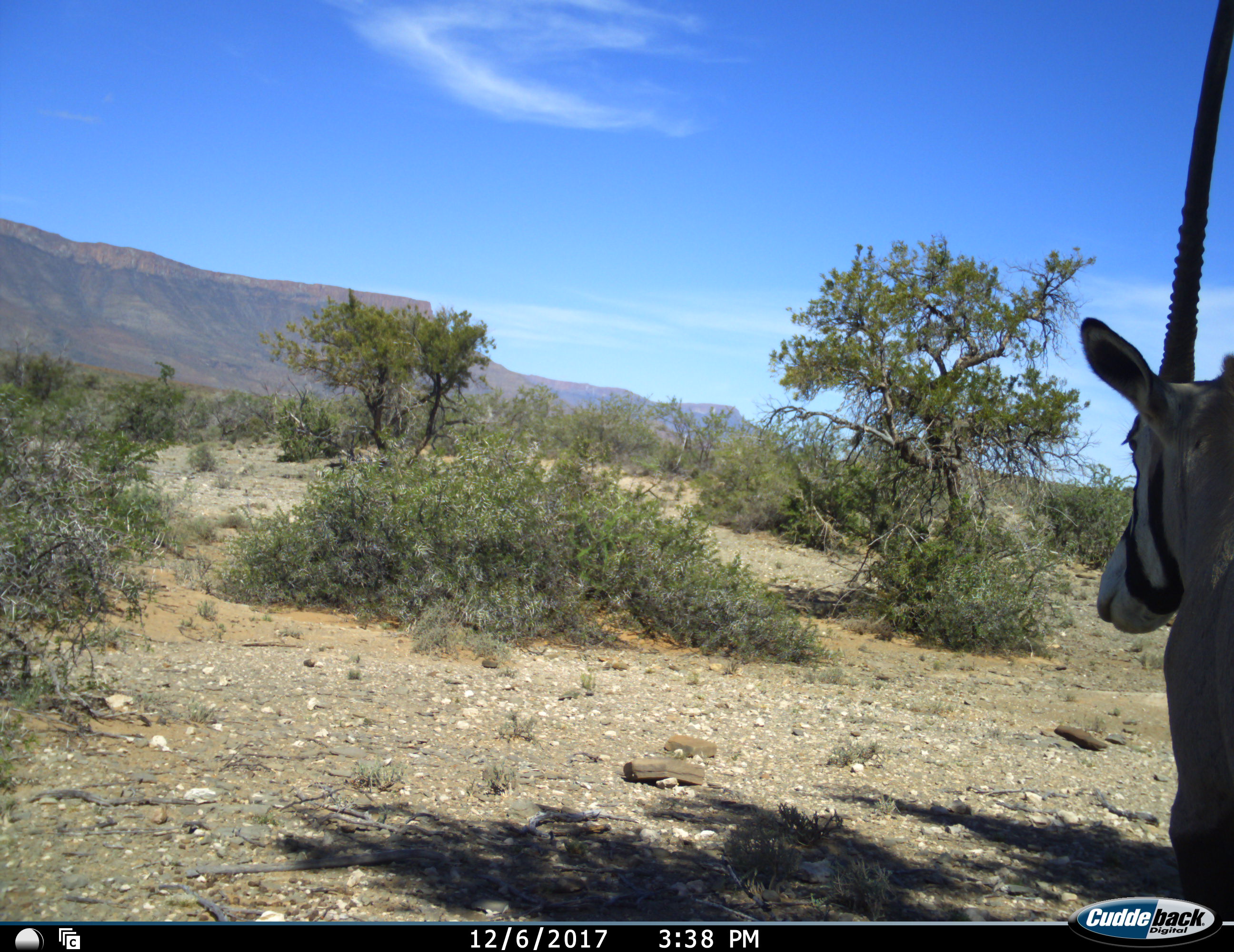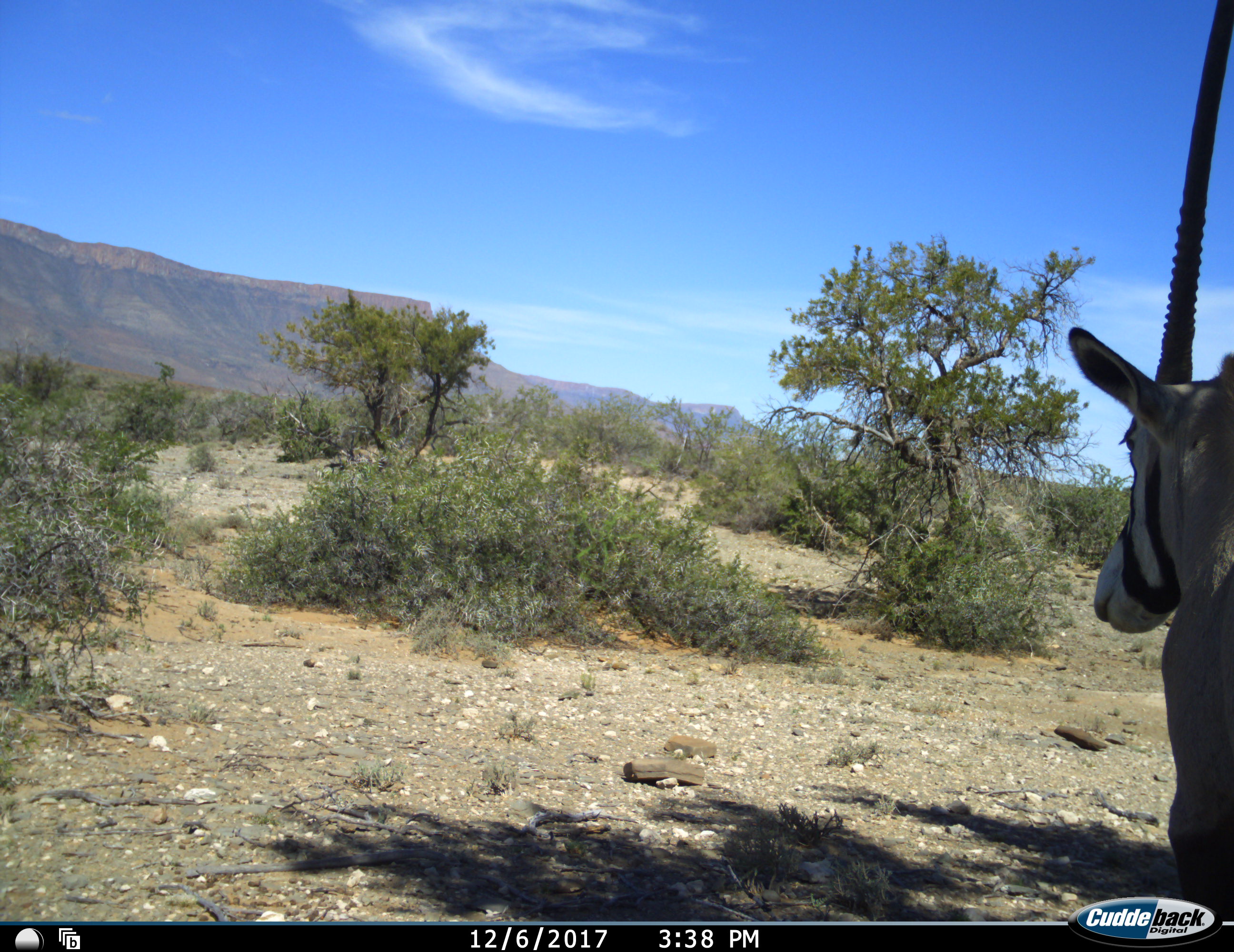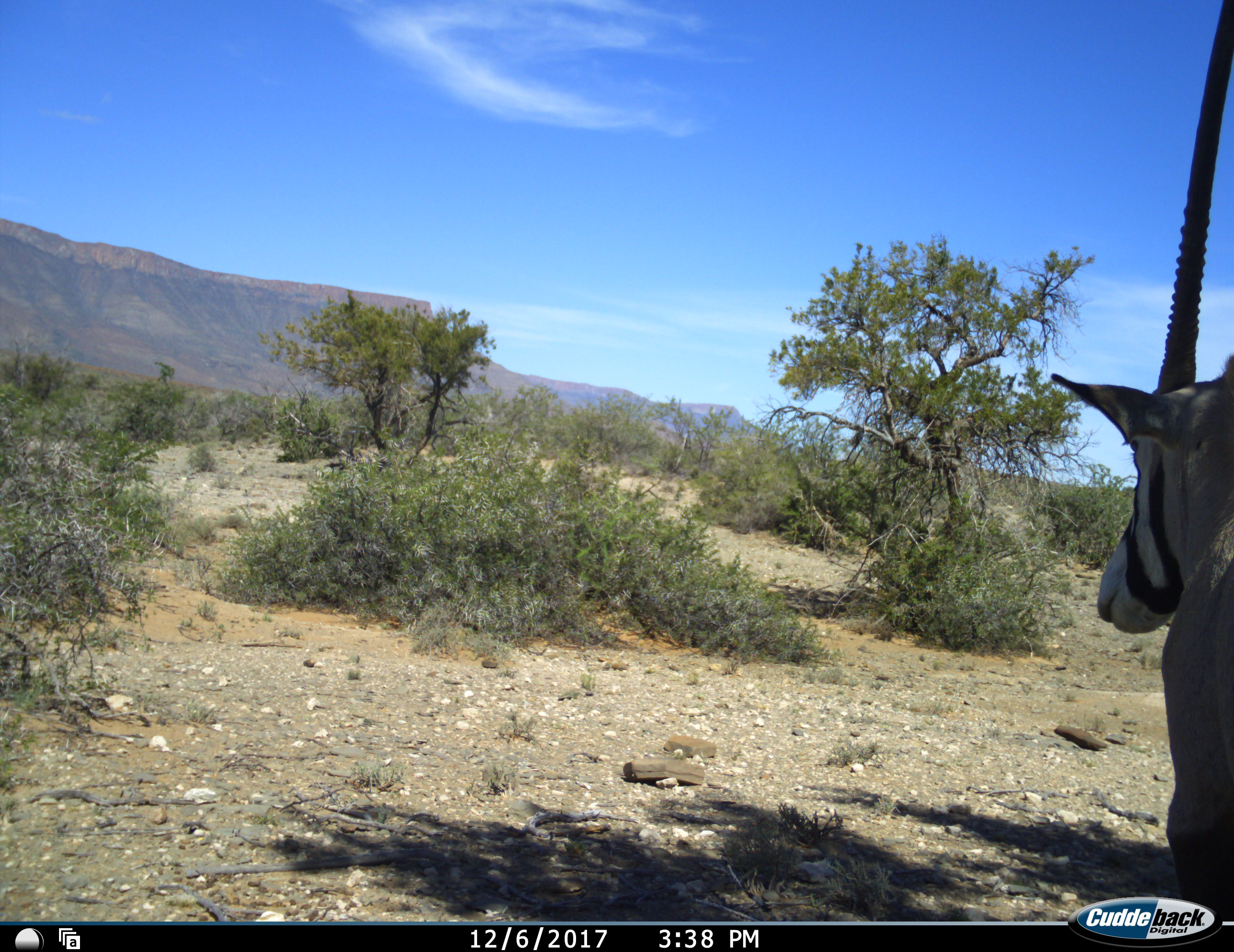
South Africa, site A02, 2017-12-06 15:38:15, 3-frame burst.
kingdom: Animalia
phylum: Chordata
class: Mammalia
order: Artiodactyla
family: Bovidae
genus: Oryx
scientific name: Oryx gazella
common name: gemsbok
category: gemsbokoryx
Gemsbokoryx (gemsbok) (Oryx gazella), count 1. Behavior (volunteer vote fractions): standing 78%, resting 11%, moving 11%, interacting 0%. Young present (vote fraction): 0%. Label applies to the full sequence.